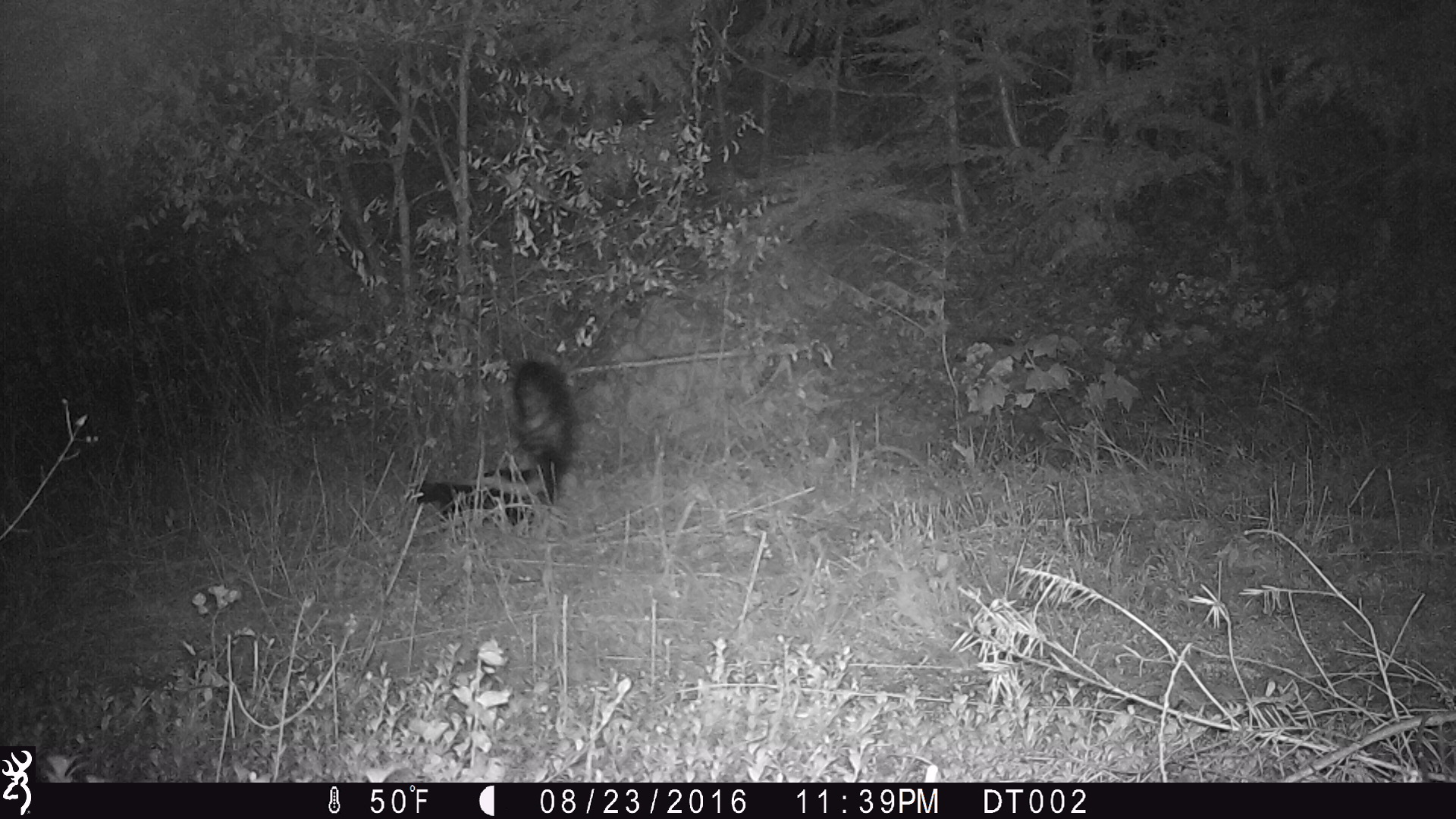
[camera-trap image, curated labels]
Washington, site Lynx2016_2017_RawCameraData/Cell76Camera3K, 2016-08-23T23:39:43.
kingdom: Animalia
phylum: Chordata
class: Mammalia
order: Carnivora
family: Mephitidae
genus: Mephitis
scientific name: Mephitis mephitis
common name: striped skunk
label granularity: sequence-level